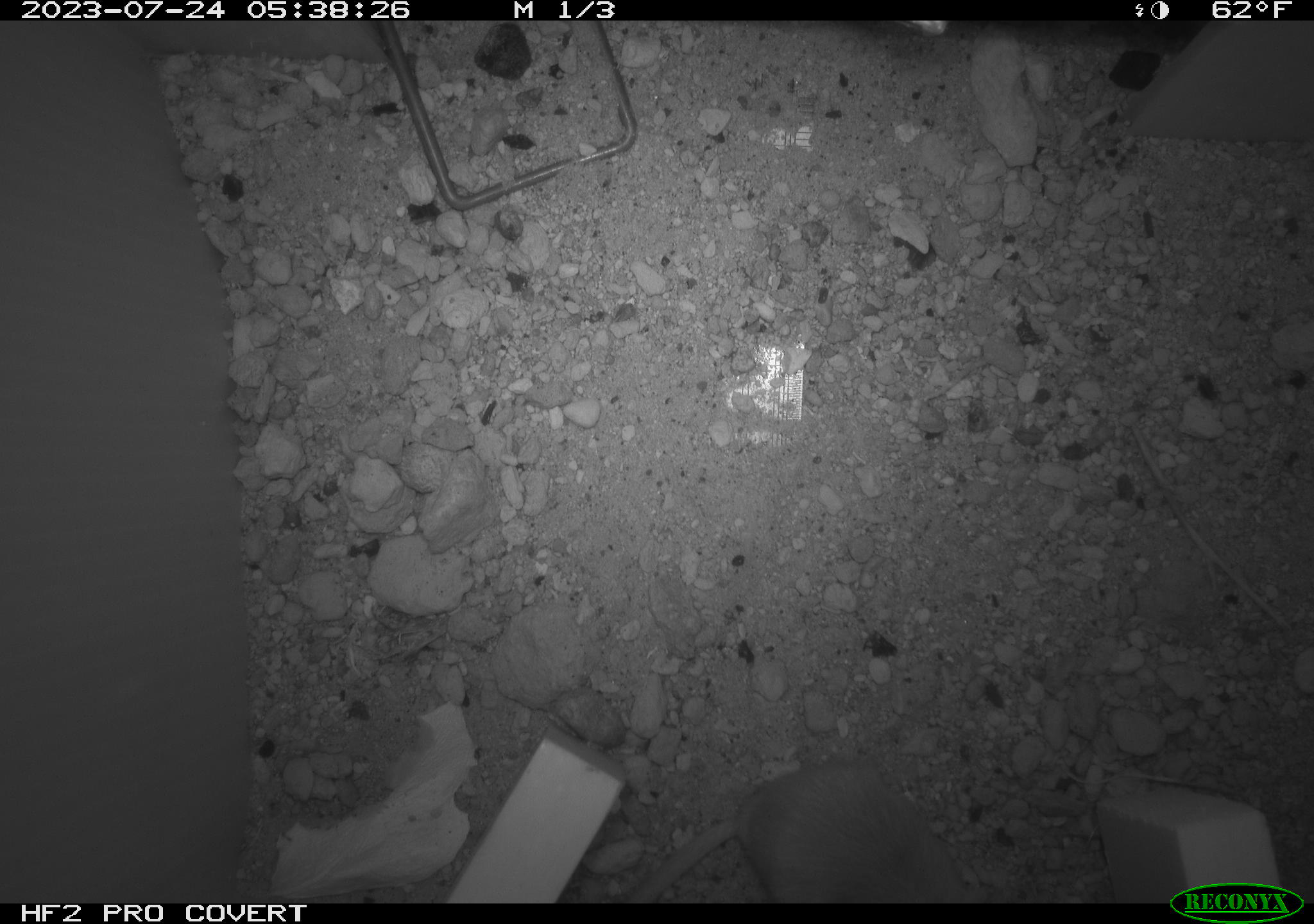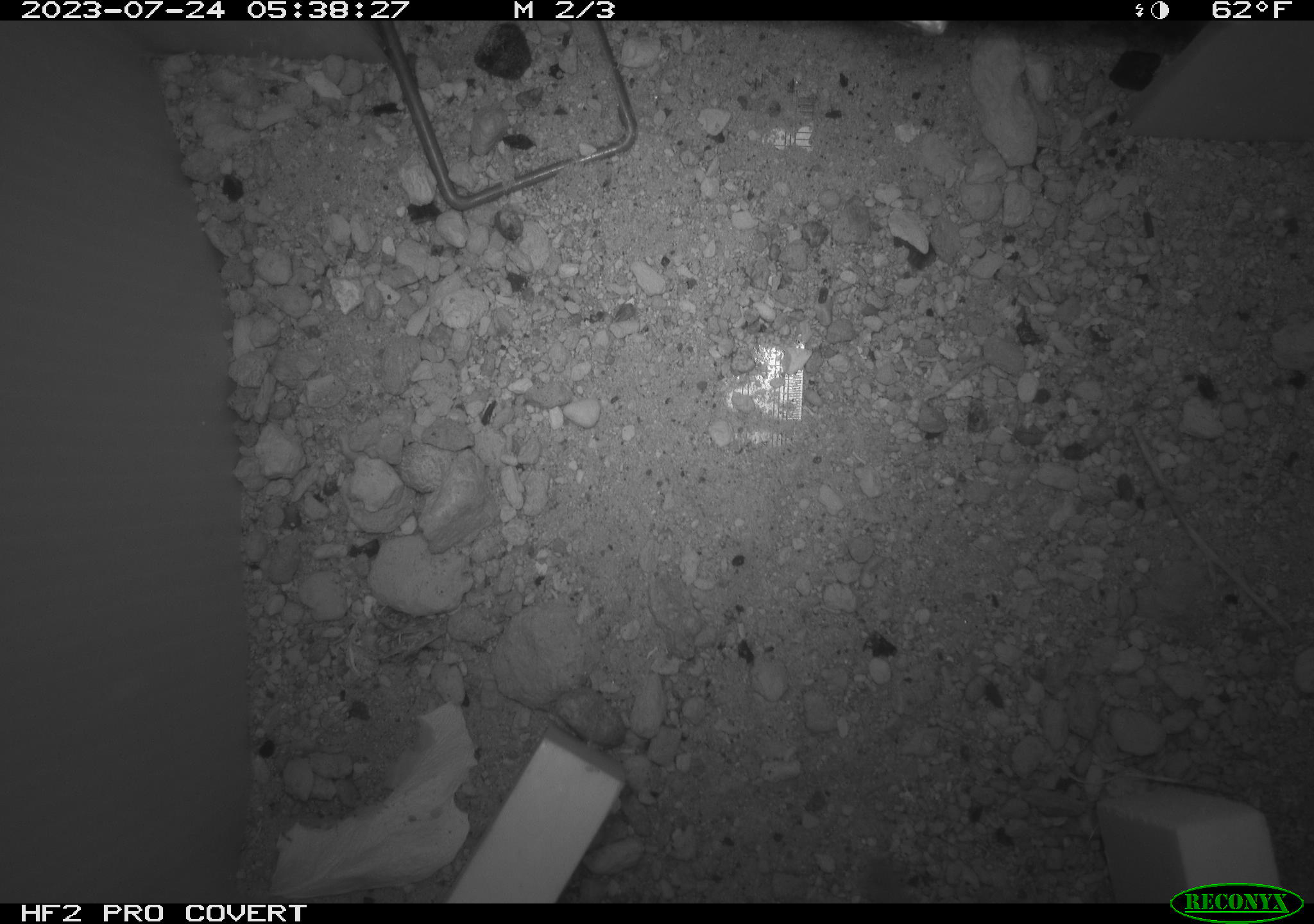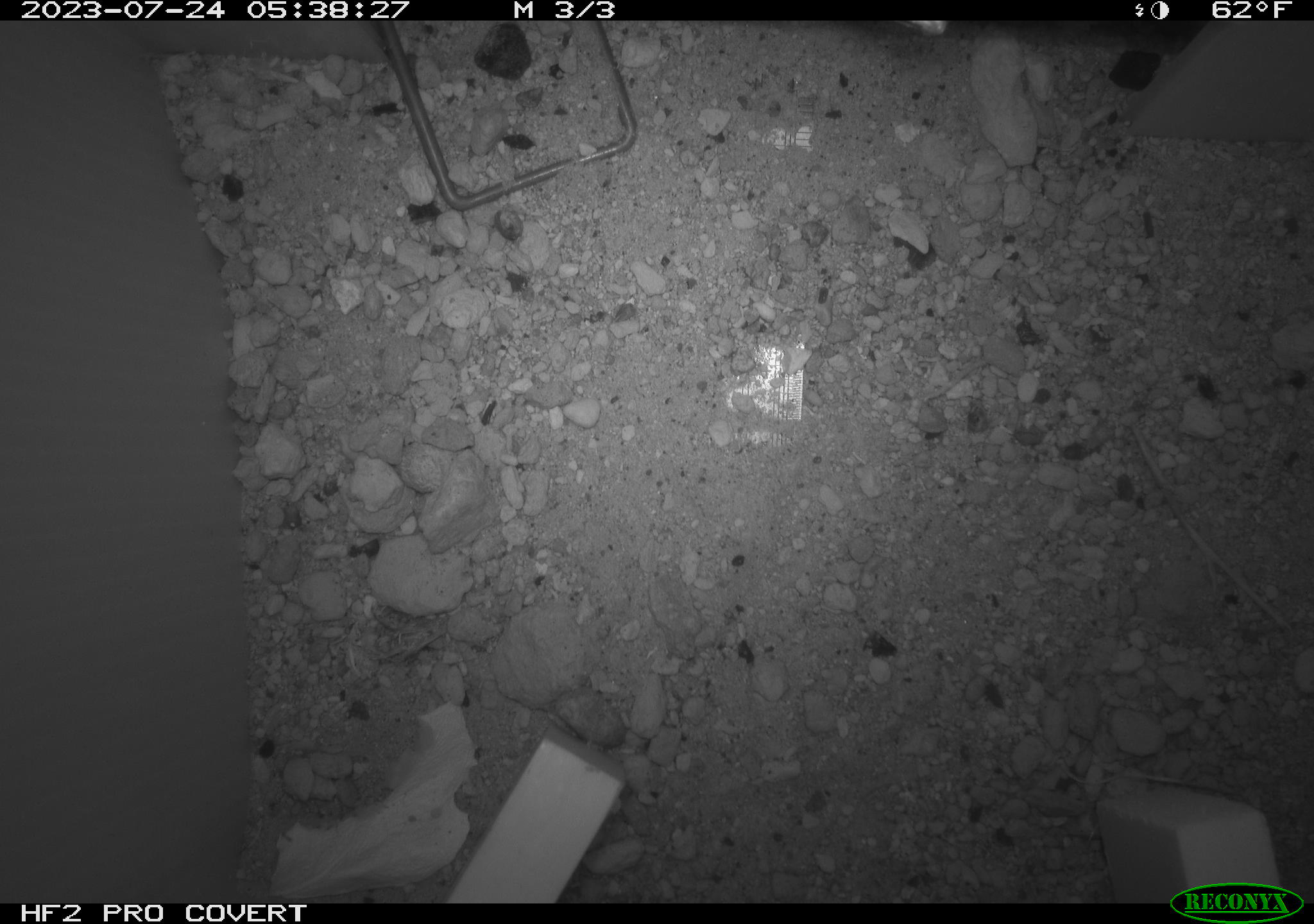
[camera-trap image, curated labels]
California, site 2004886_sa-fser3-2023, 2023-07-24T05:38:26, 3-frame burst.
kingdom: Animalia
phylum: Chordata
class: Mammalia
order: Rodentia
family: Heteromyidae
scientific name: Heteromyidae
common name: kangaroo rats and pocket mice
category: heteromyidae family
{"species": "heteromyidae family (kangaroo rats and pocket mice) (Heteromyidae)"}